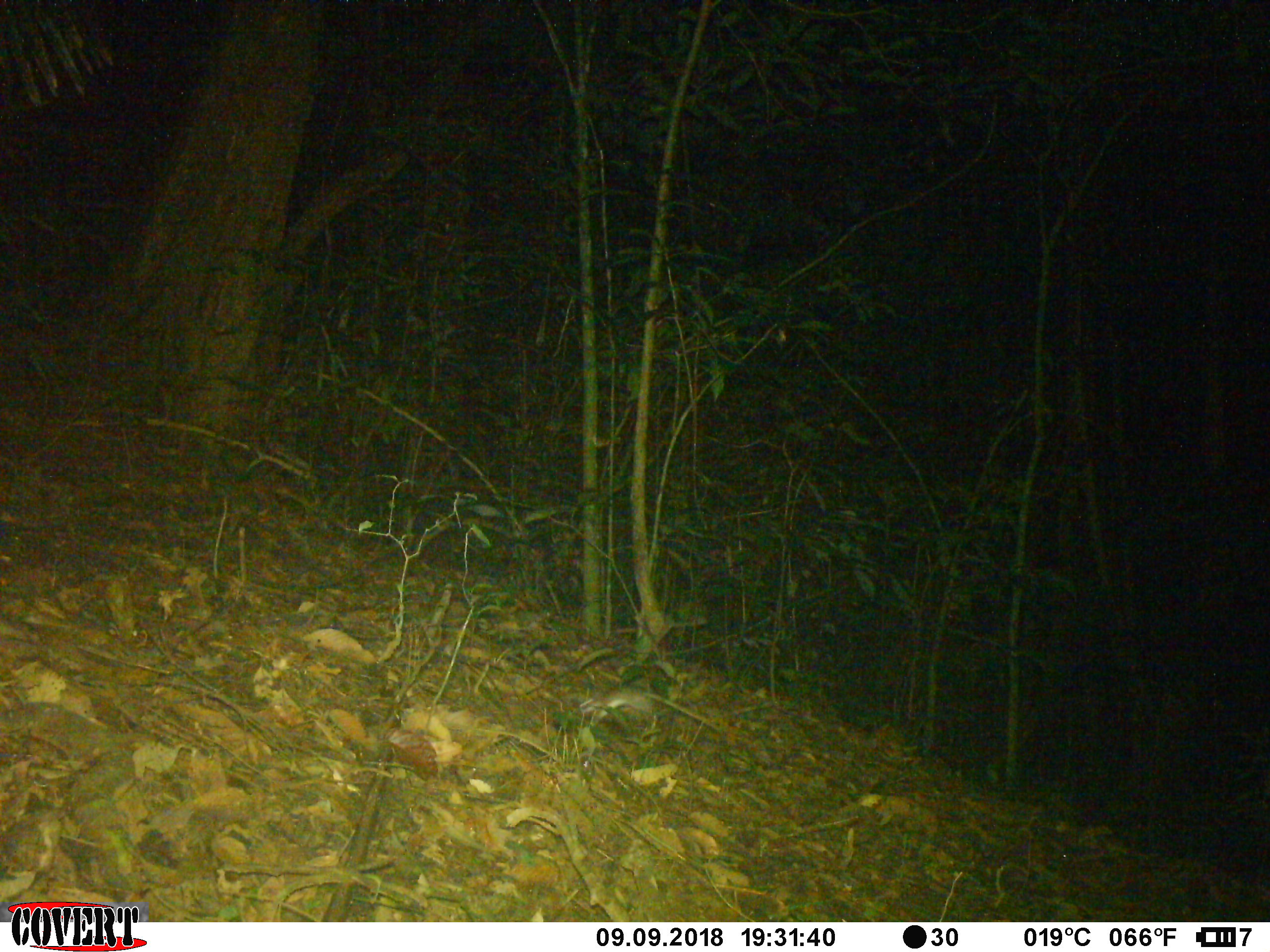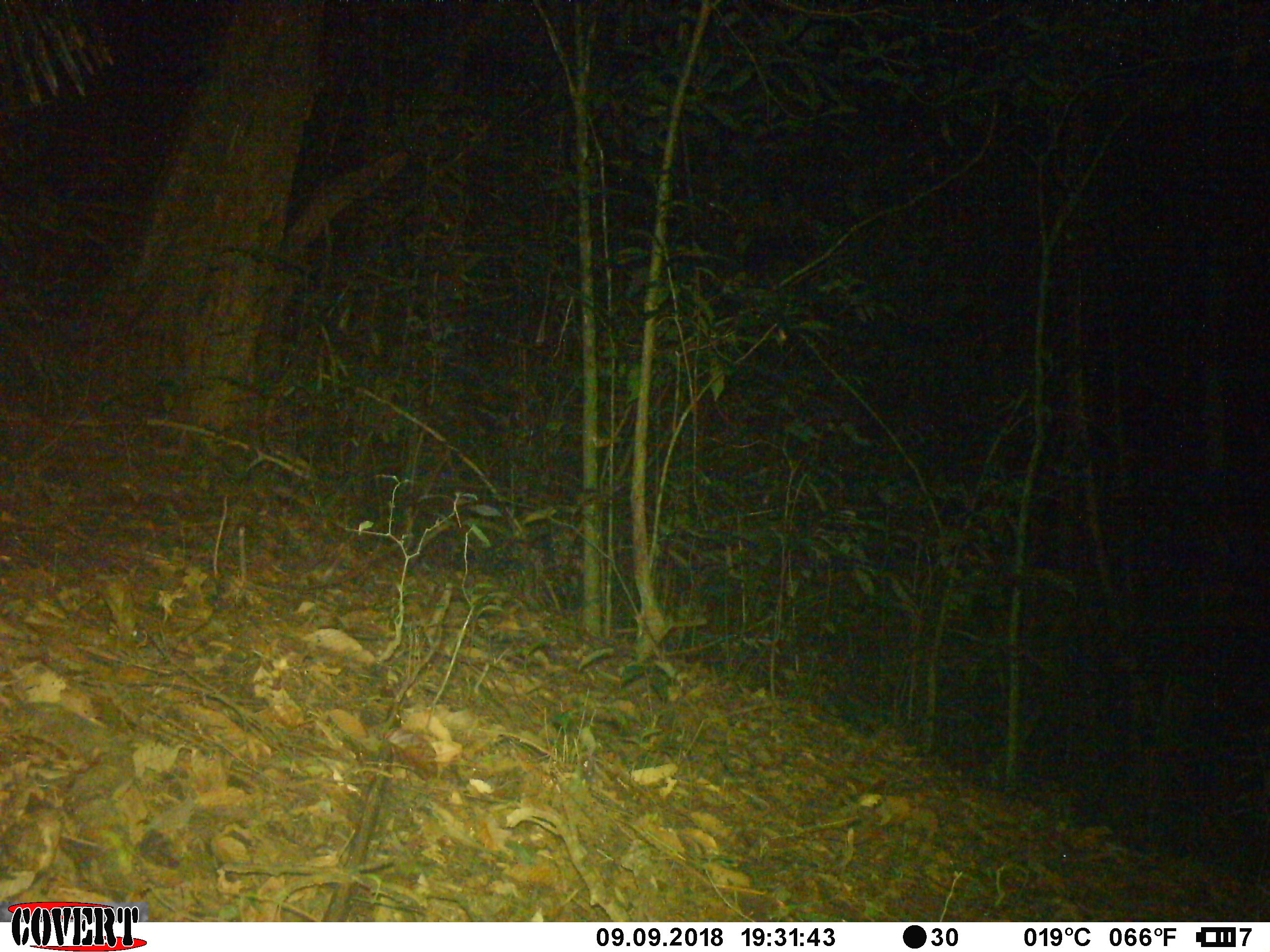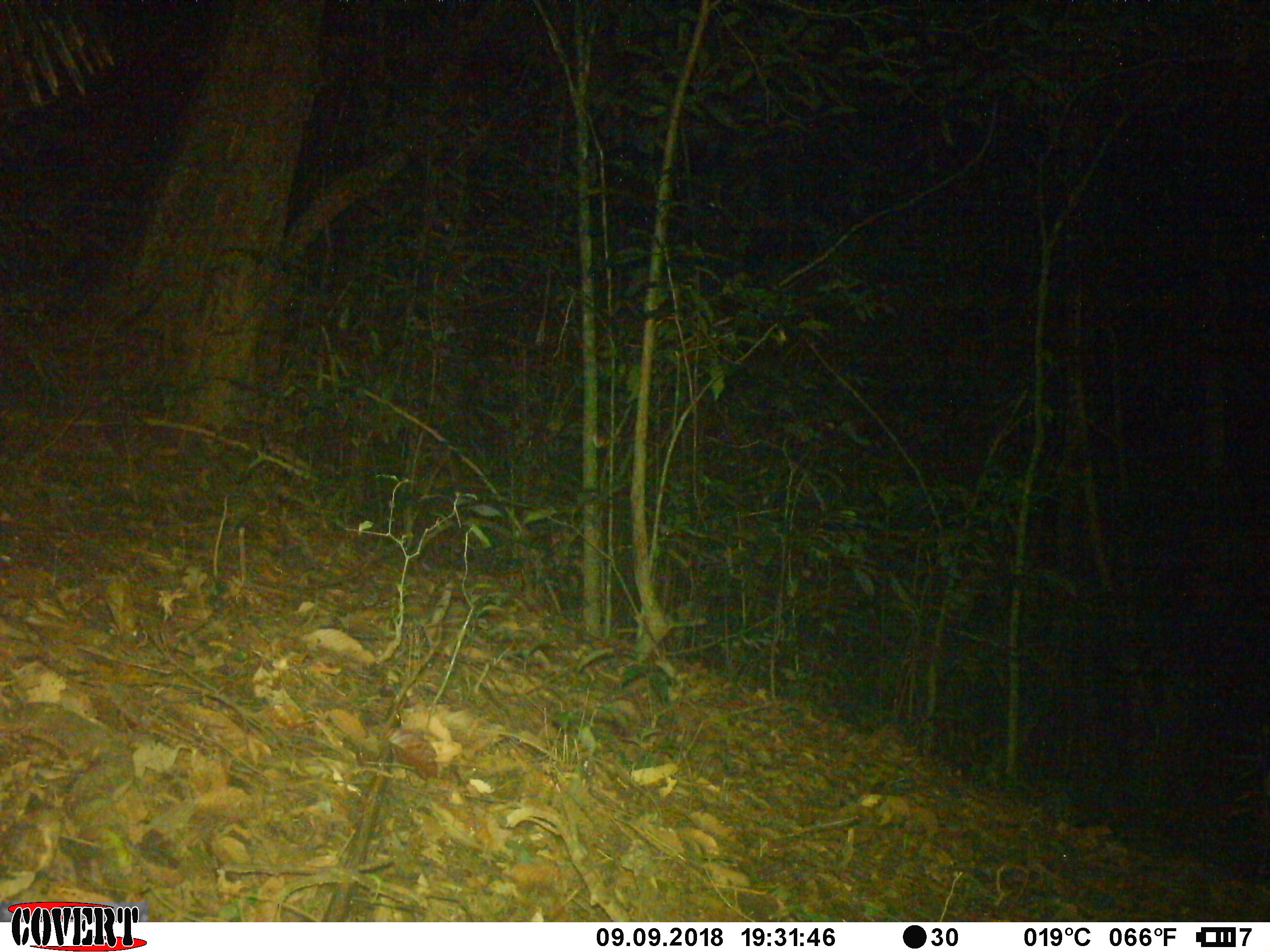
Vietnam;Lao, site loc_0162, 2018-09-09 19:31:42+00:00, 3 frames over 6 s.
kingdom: Animalia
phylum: Chordata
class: Mammalia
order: Rodentia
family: Muridae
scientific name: Muridae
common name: old-world mice and rats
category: unidentified murid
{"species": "unidentified murid (old-world mice and rats) (Muridae)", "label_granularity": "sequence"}